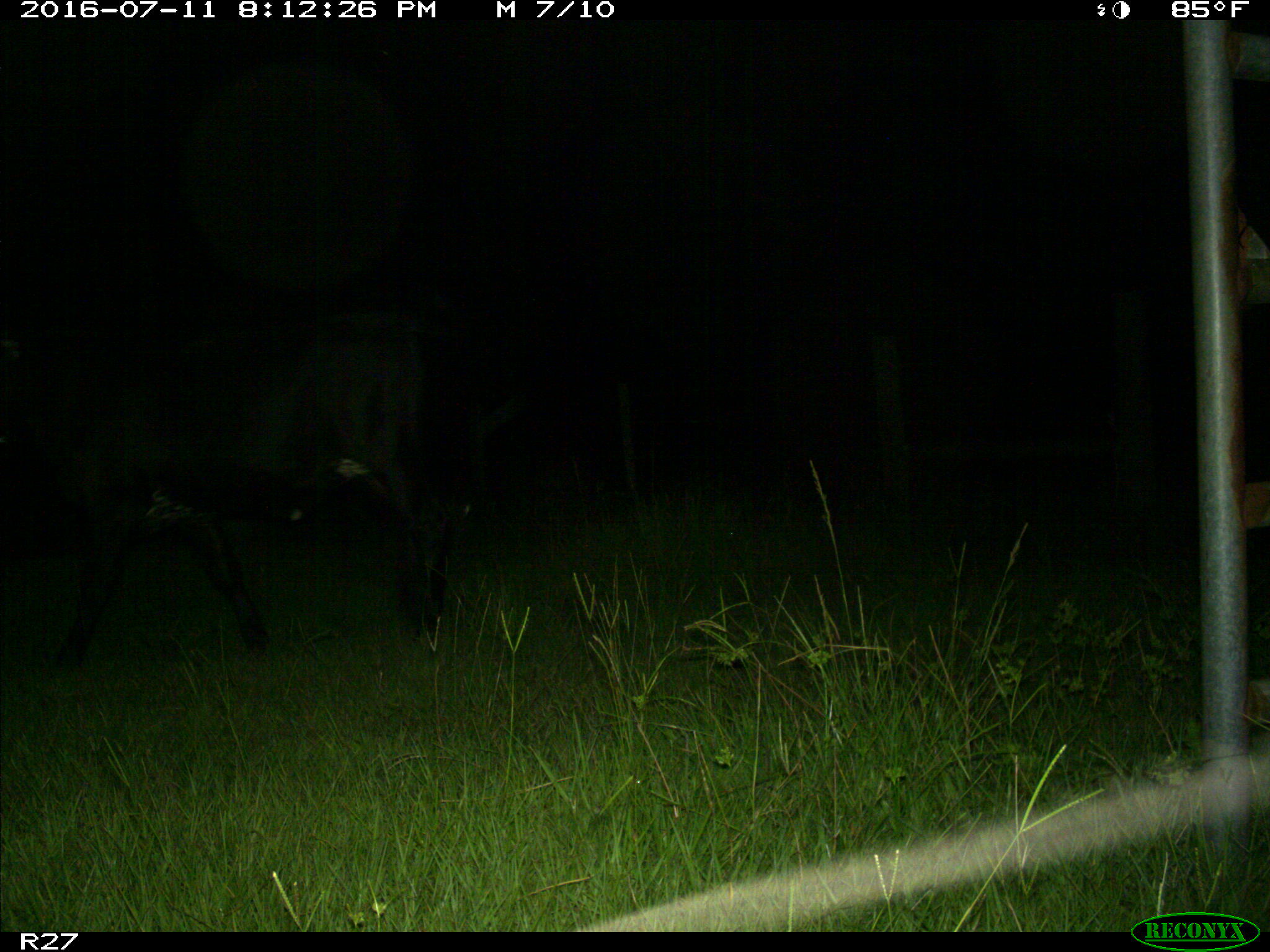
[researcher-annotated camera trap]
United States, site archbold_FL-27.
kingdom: Animalia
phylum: Chordata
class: Mammalia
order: Artiodactyla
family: Bovidae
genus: Bos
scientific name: Bos taurus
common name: domestic cow